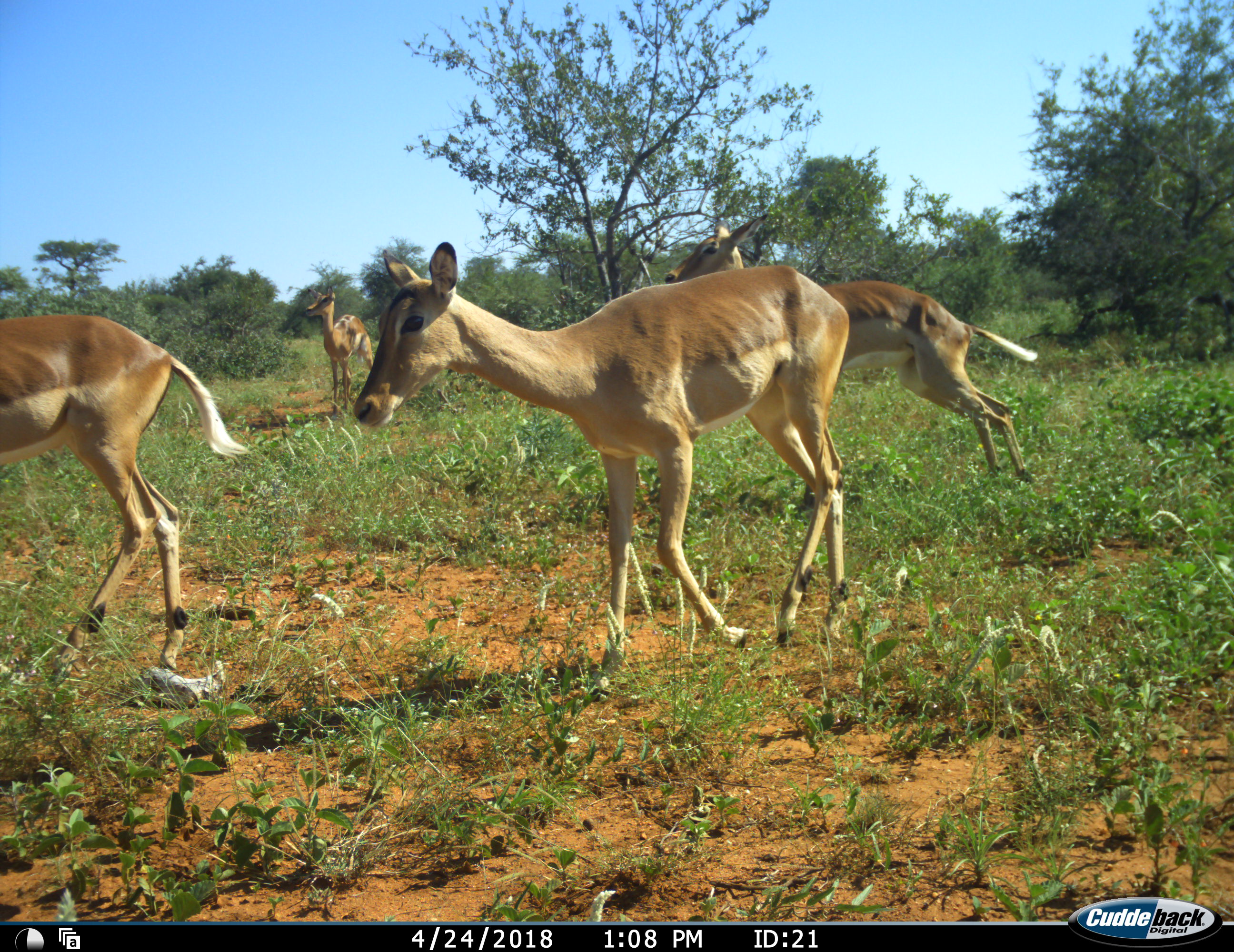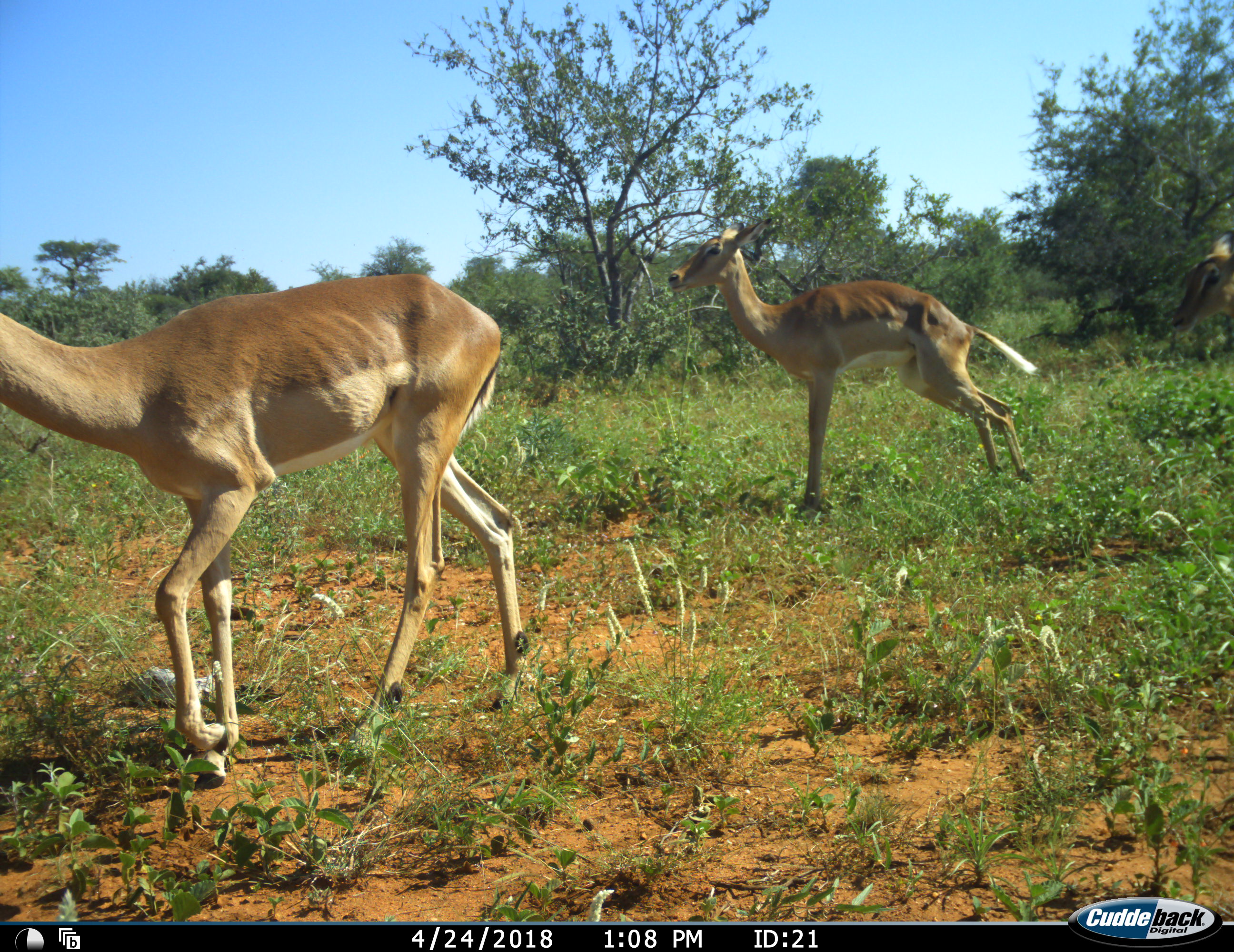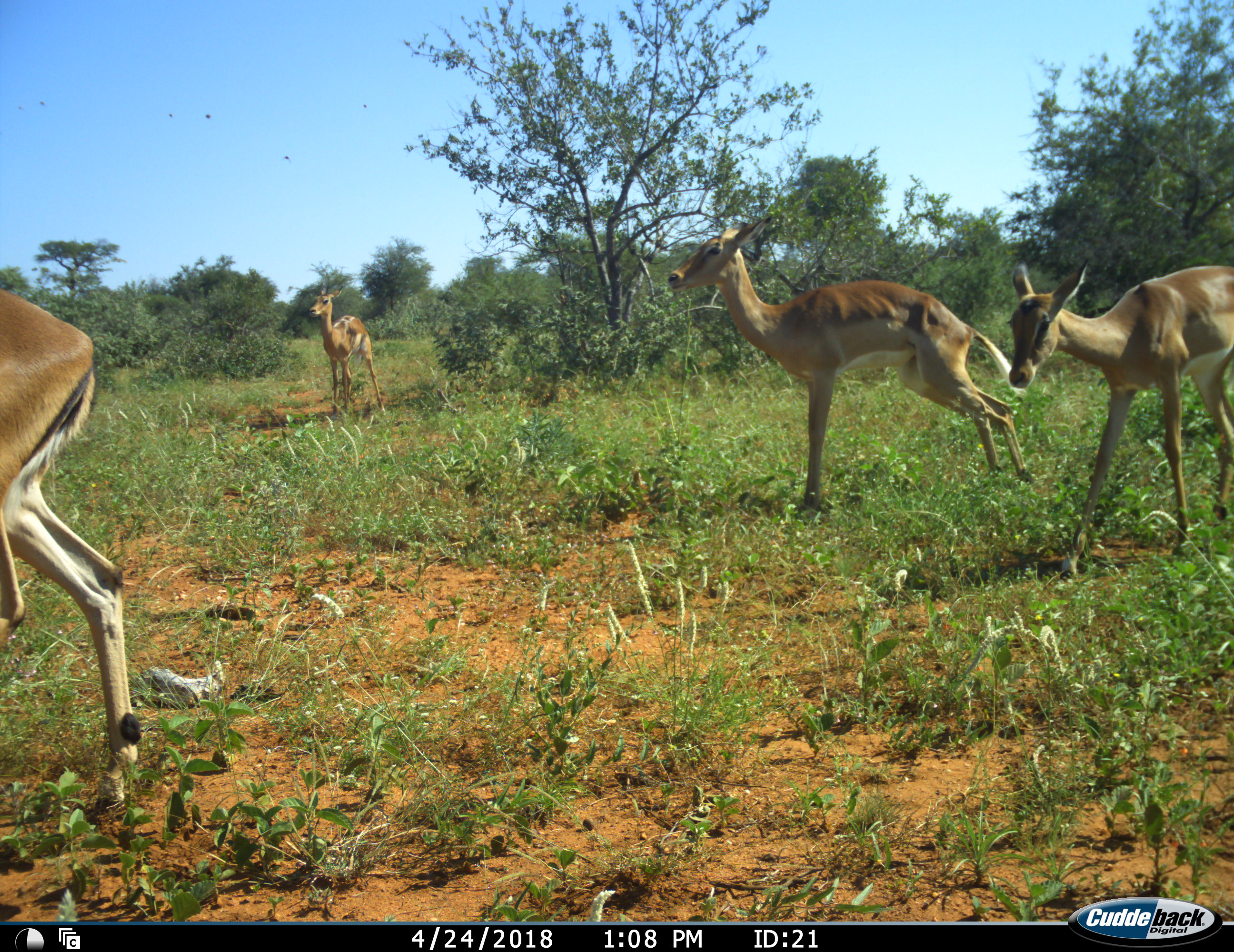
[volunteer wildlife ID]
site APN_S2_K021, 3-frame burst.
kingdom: Animalia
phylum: Chordata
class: Mammalia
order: Artiodactyla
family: Bovidae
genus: Aepyceros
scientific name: Aepyceros melampus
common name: impala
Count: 5.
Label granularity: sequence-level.